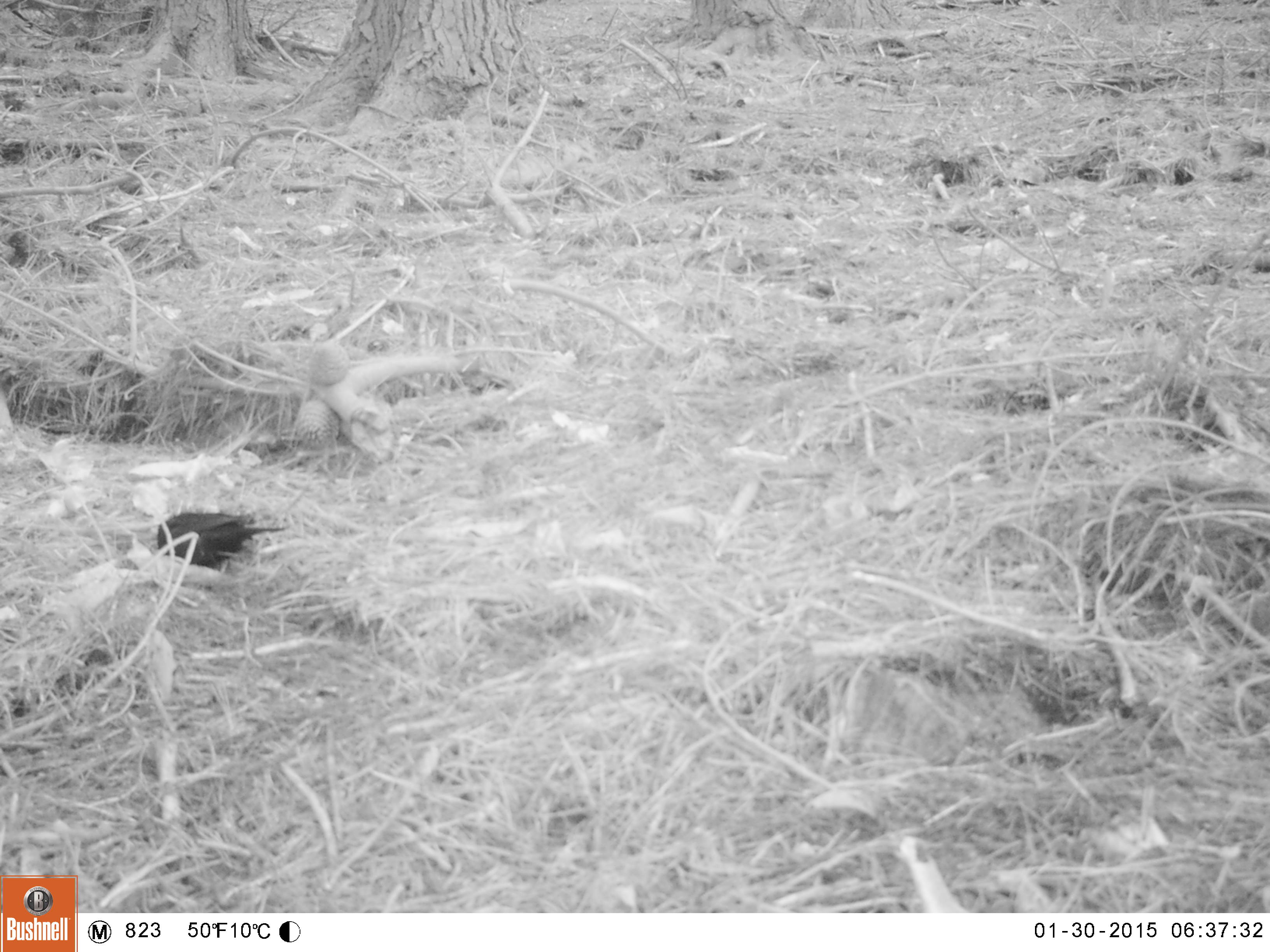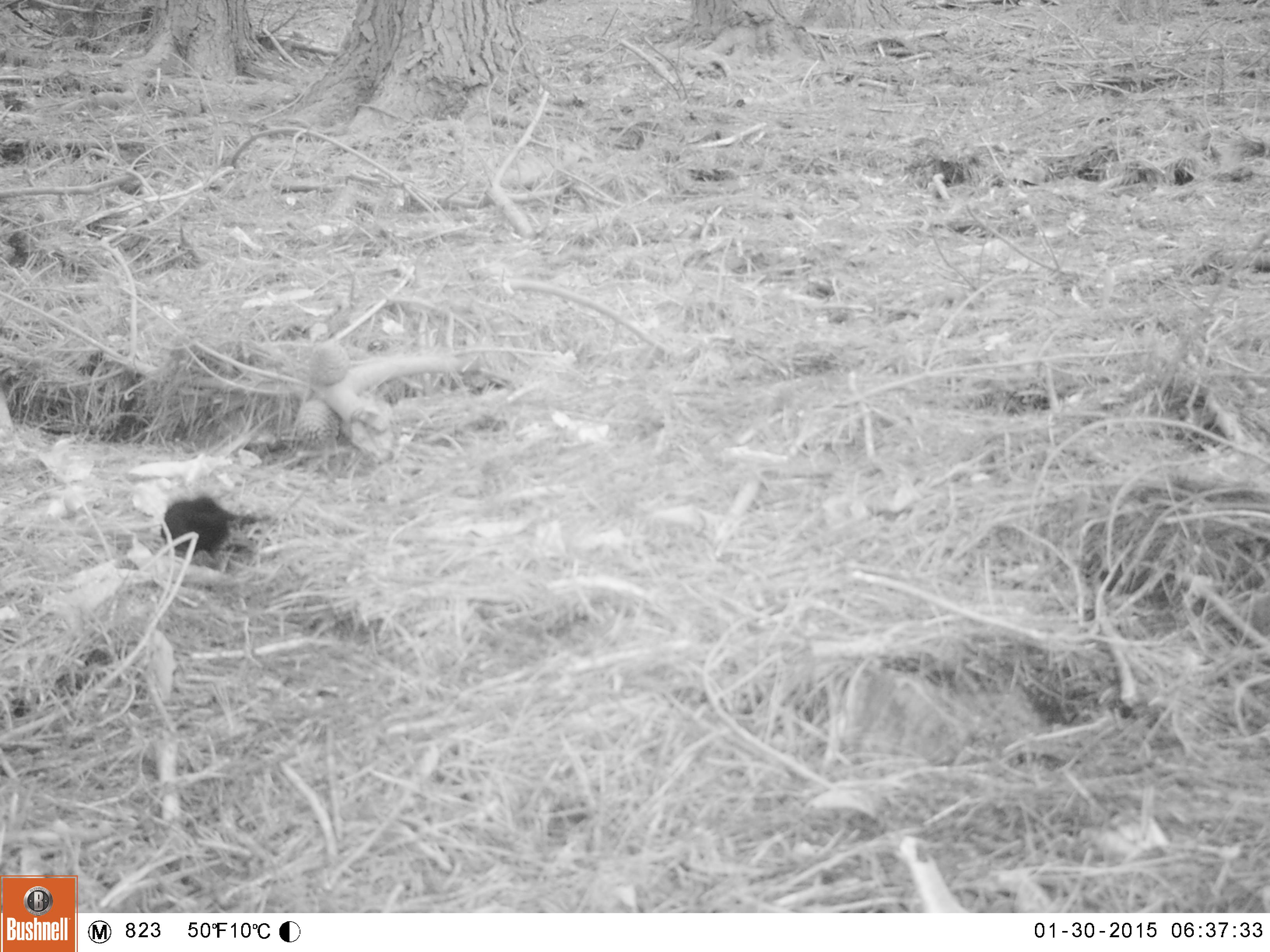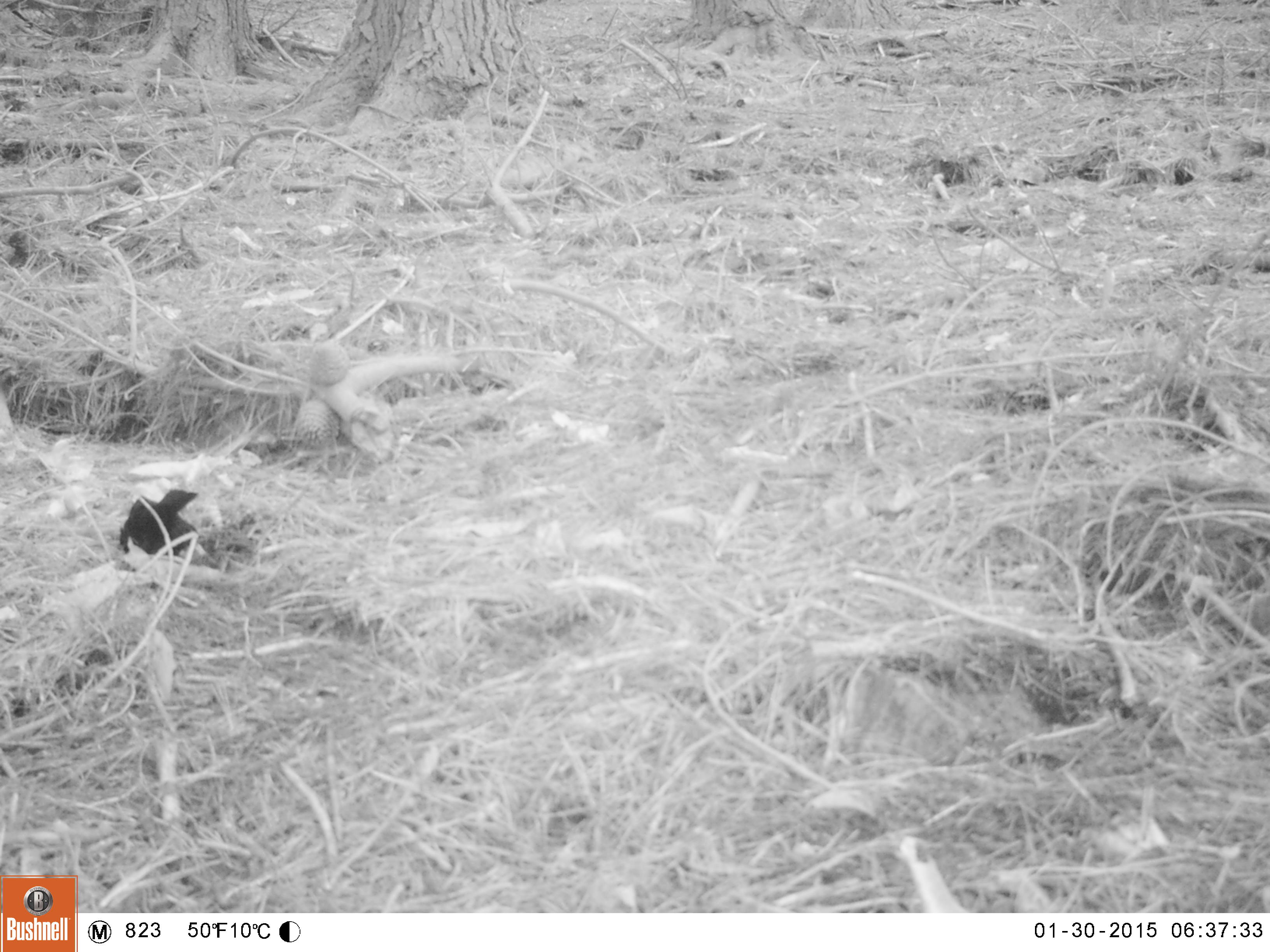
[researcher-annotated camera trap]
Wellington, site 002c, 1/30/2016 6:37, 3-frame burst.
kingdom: Animalia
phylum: Chordata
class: Aves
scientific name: Aves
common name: bird